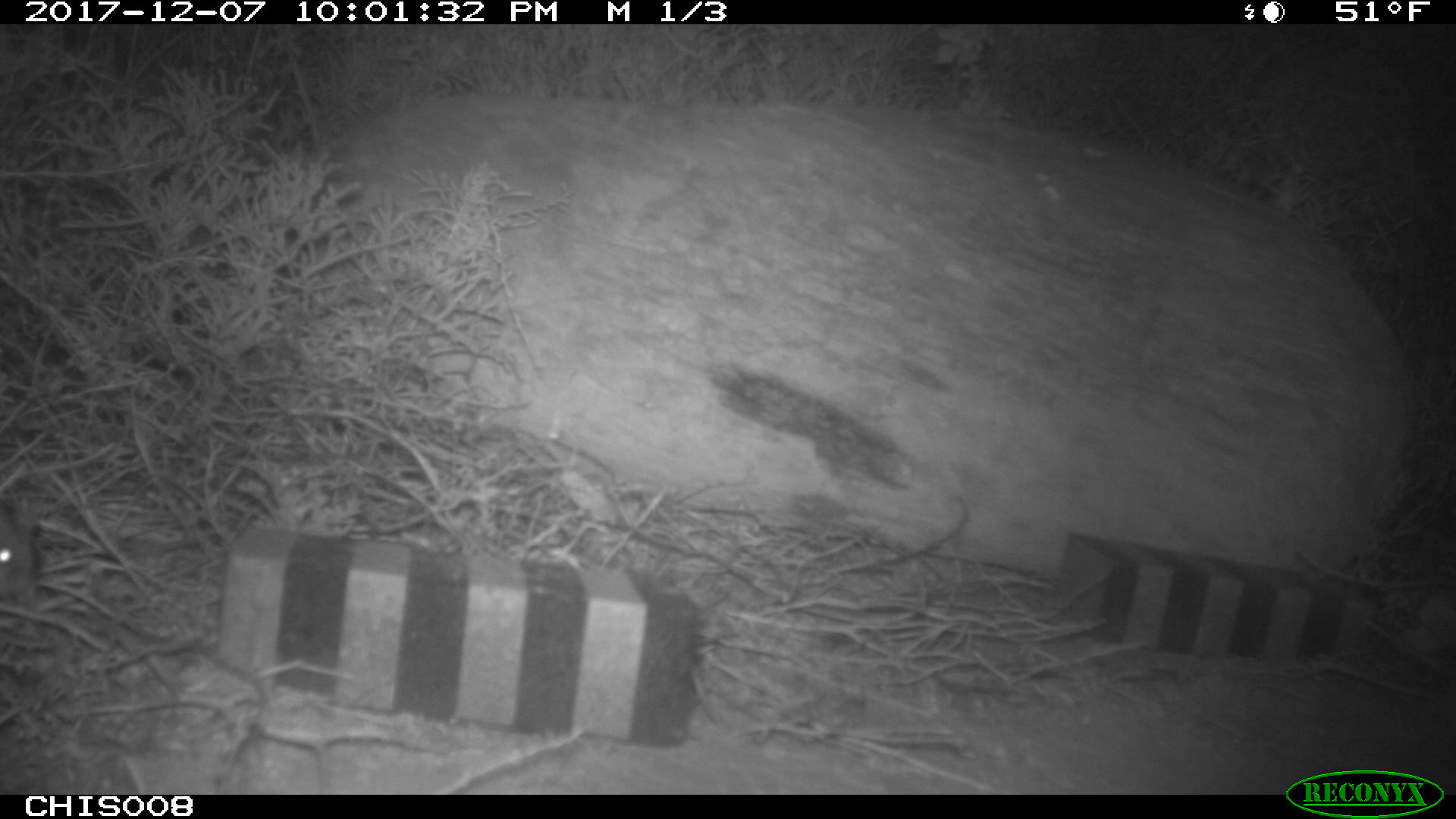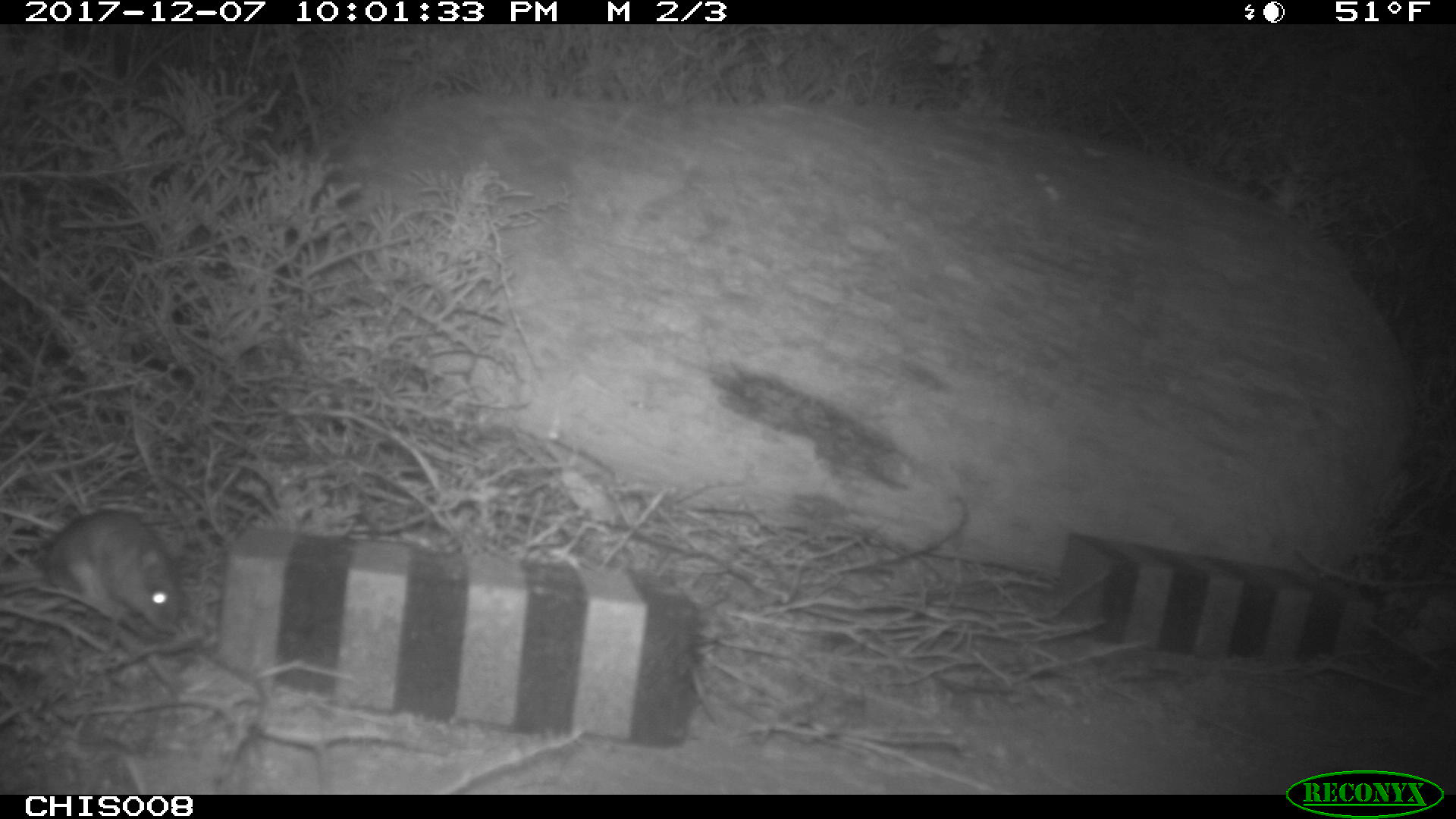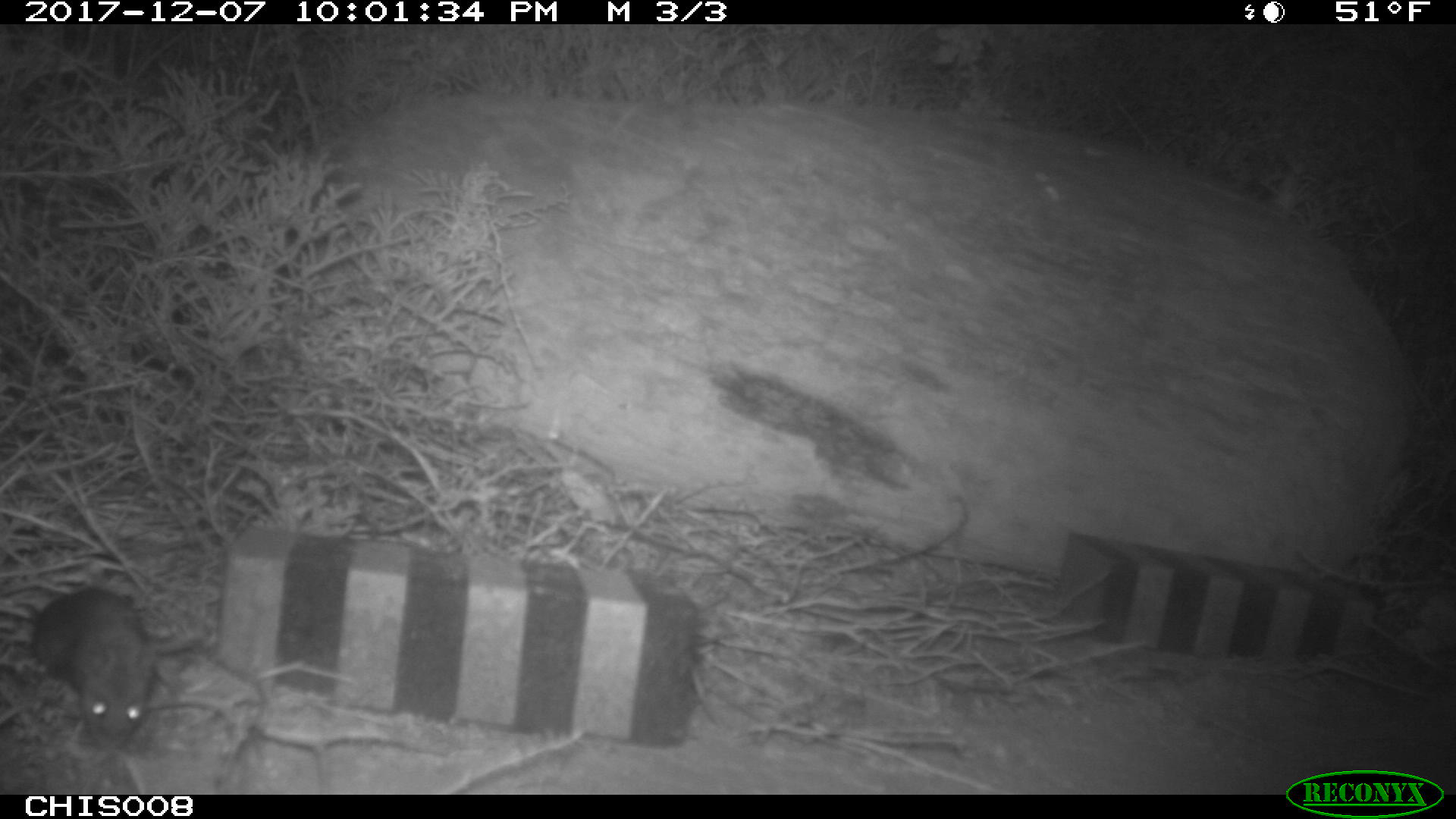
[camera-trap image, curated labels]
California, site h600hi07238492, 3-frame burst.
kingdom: Animalia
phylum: Chordata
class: Mammalia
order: Rodentia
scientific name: Rodentia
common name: rodent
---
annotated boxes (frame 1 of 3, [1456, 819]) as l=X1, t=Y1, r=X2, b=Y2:
rodent: l=0, t=511, r=32, b=596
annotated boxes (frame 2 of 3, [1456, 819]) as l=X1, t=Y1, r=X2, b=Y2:
rodent: l=0, t=507, r=186, b=634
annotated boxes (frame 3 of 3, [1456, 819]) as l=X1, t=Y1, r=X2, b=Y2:
rodent: l=31, t=586, r=194, b=748